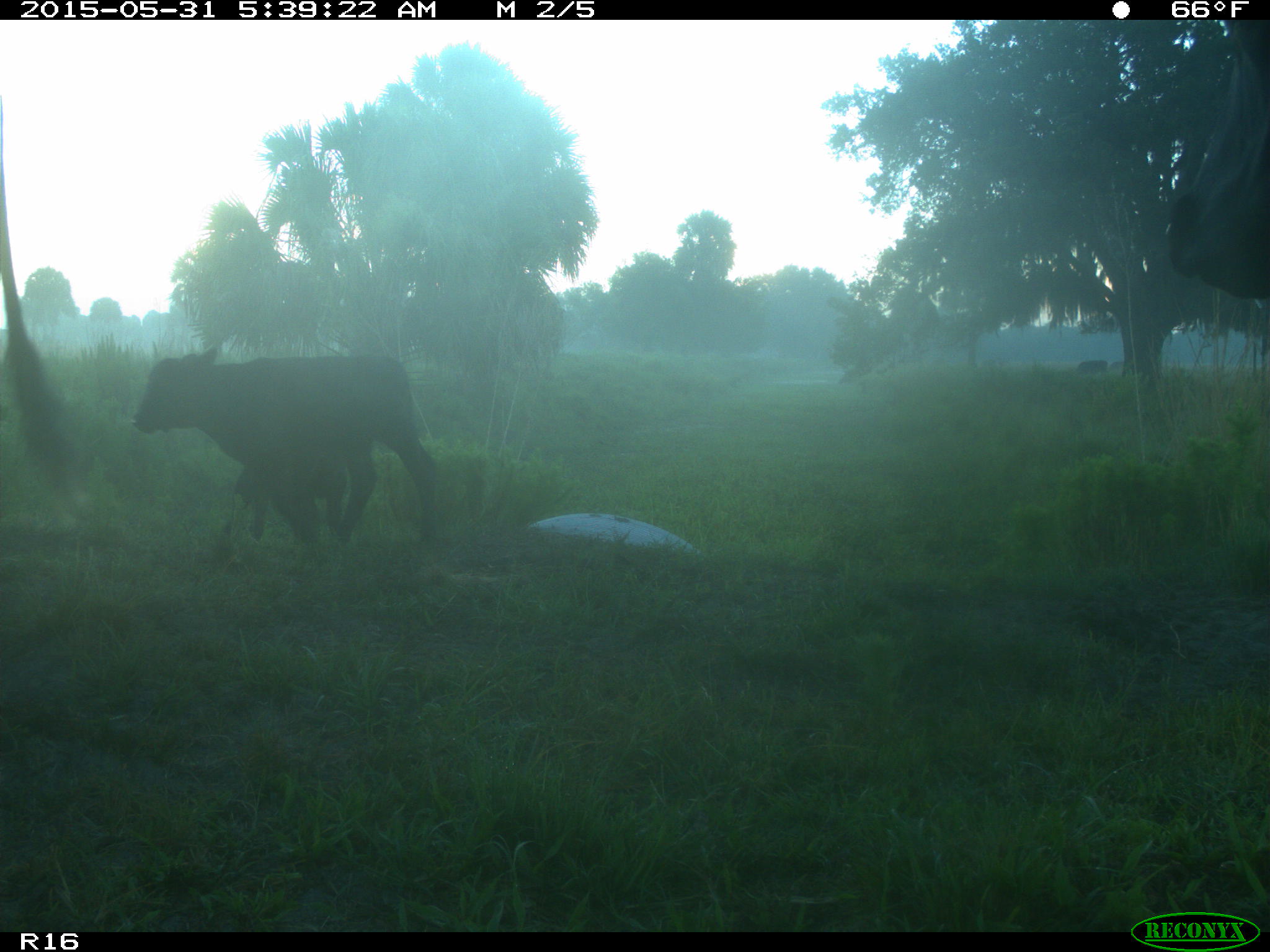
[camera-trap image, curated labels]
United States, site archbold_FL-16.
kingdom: Animalia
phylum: Chordata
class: Mammalia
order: Artiodactyla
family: Bovidae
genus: Bos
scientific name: Bos taurus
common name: domestic cow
Bos taurus (domestic cow).